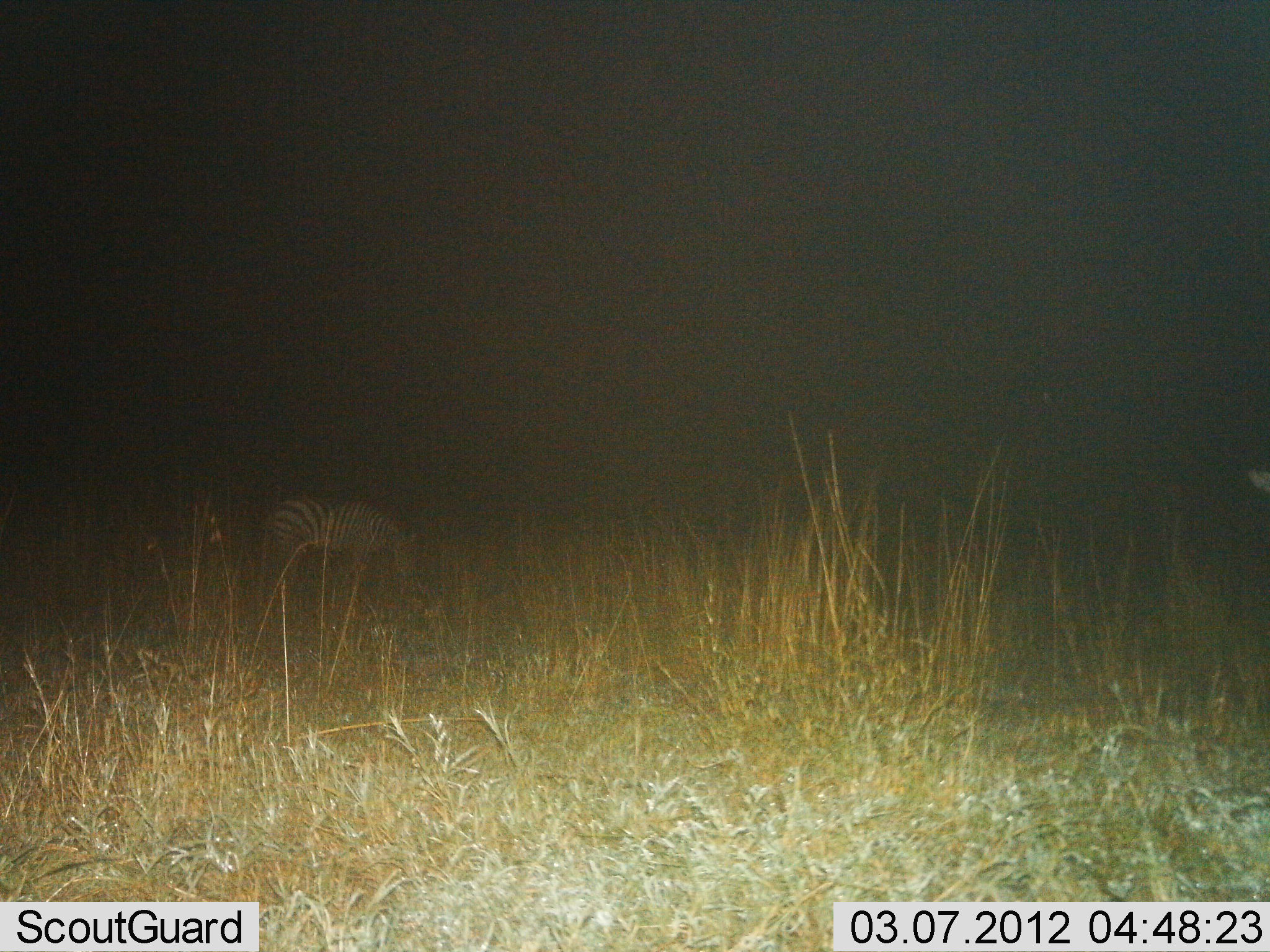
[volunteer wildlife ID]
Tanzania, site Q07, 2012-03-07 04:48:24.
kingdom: Animalia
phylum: Chordata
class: Mammalia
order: Perissodactyla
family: Equidae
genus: Equus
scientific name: Equus quagga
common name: plains zebra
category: zebra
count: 1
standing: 33%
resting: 0%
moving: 0%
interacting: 4%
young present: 0%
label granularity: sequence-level